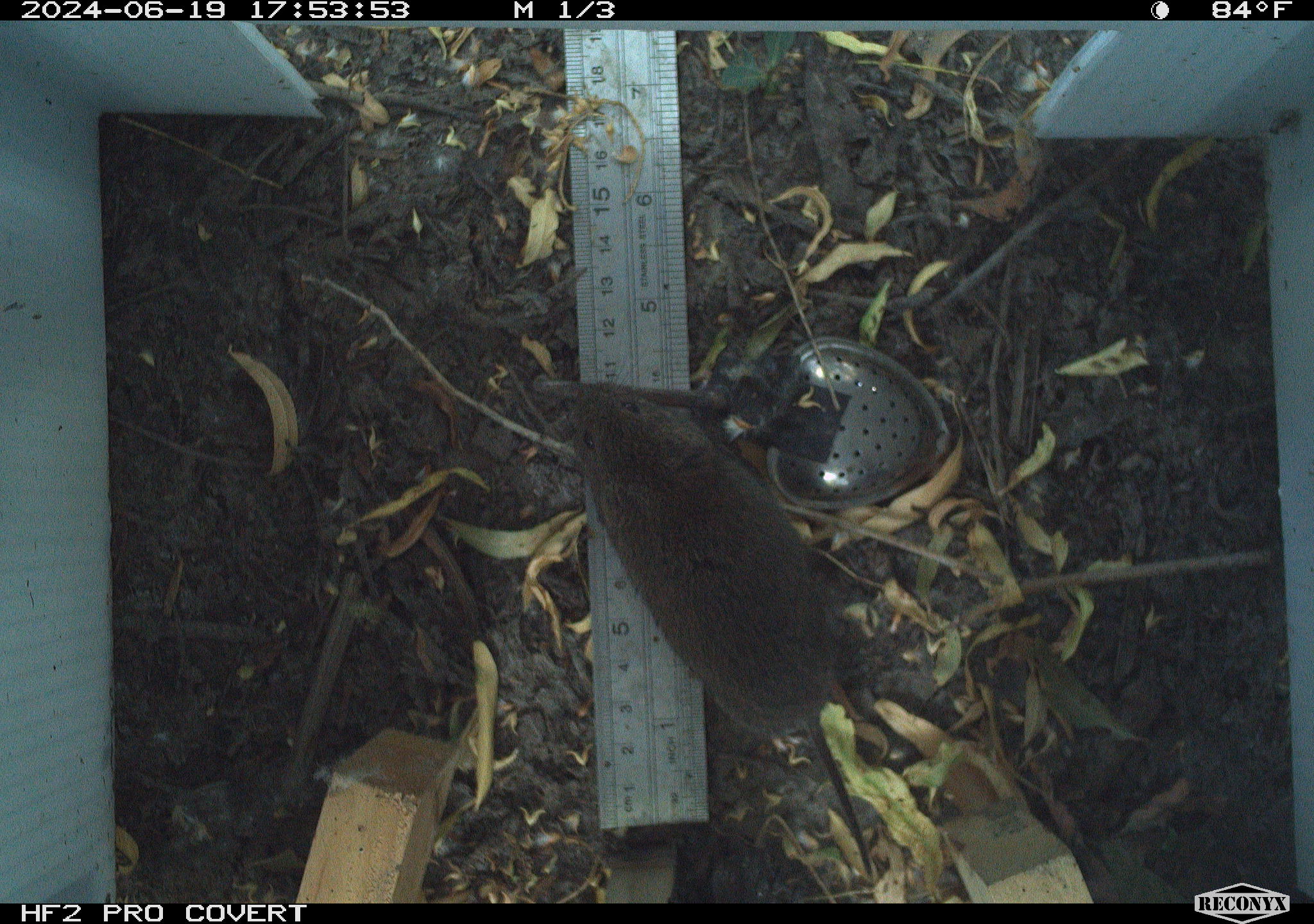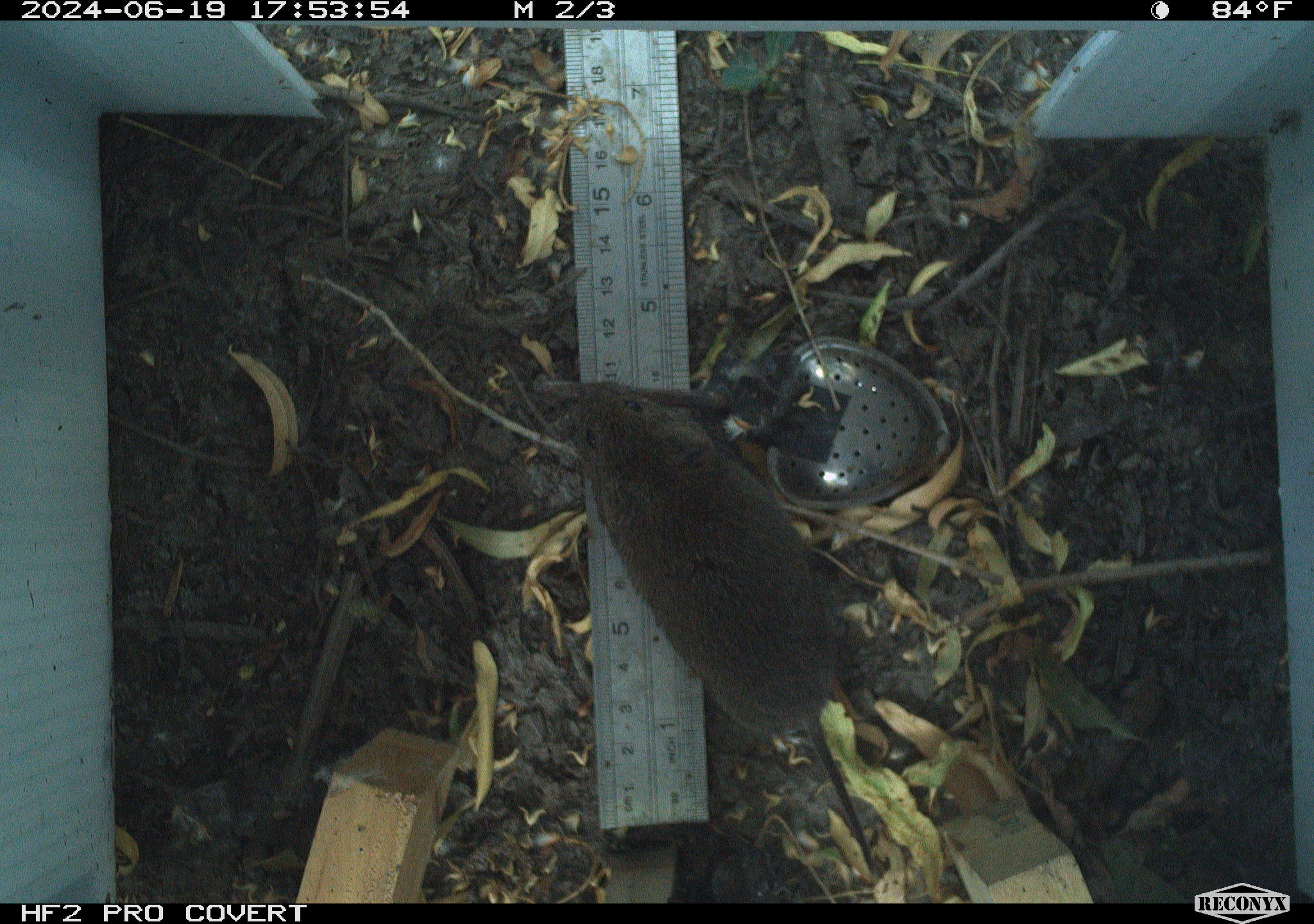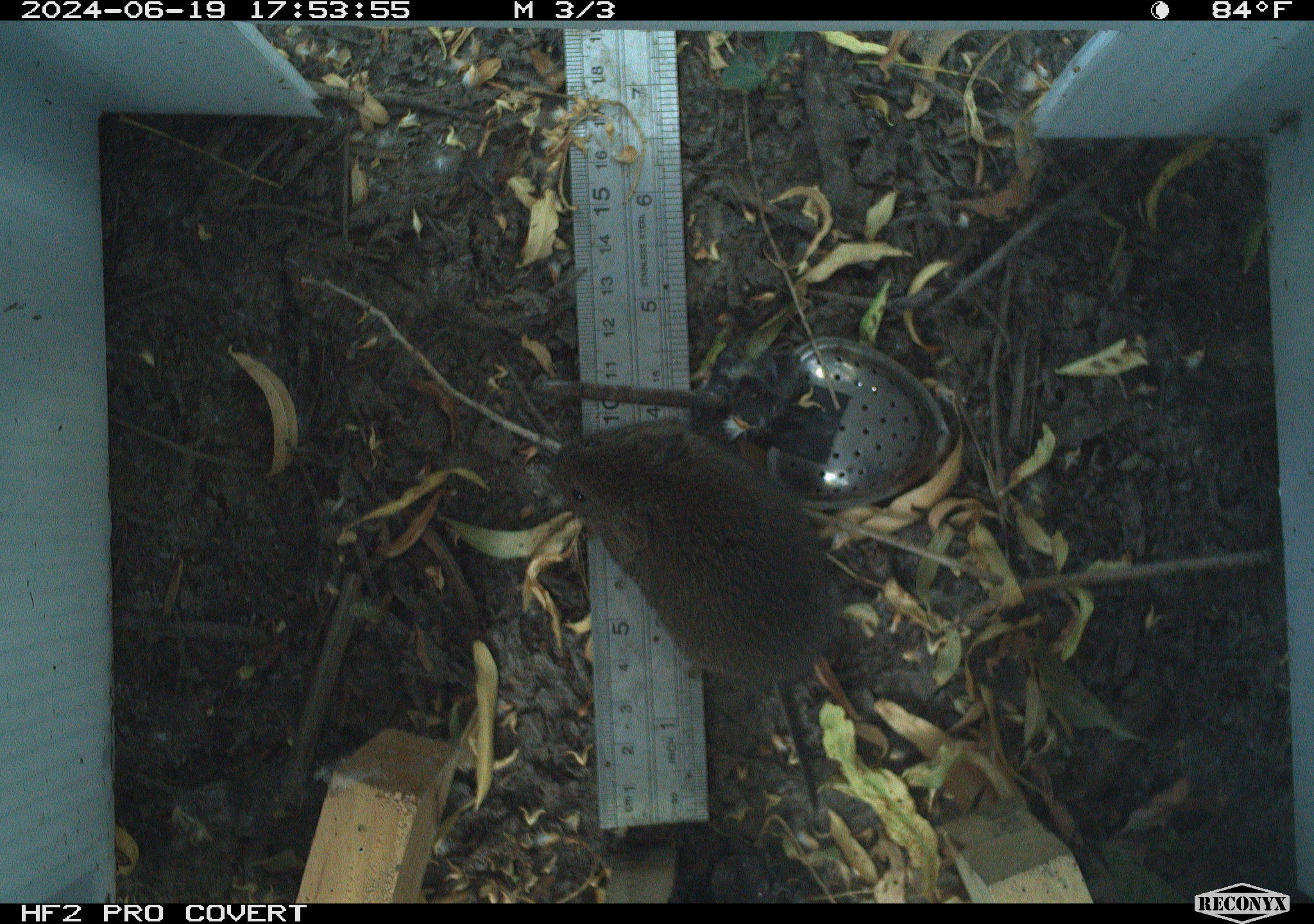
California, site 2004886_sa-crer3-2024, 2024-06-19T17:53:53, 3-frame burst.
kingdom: Animalia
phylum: Chordata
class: Mammalia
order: Rodentia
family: Cricetidae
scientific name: Arvicolinae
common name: voles, lemmings, and muskrats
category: arvicolinae subfamily